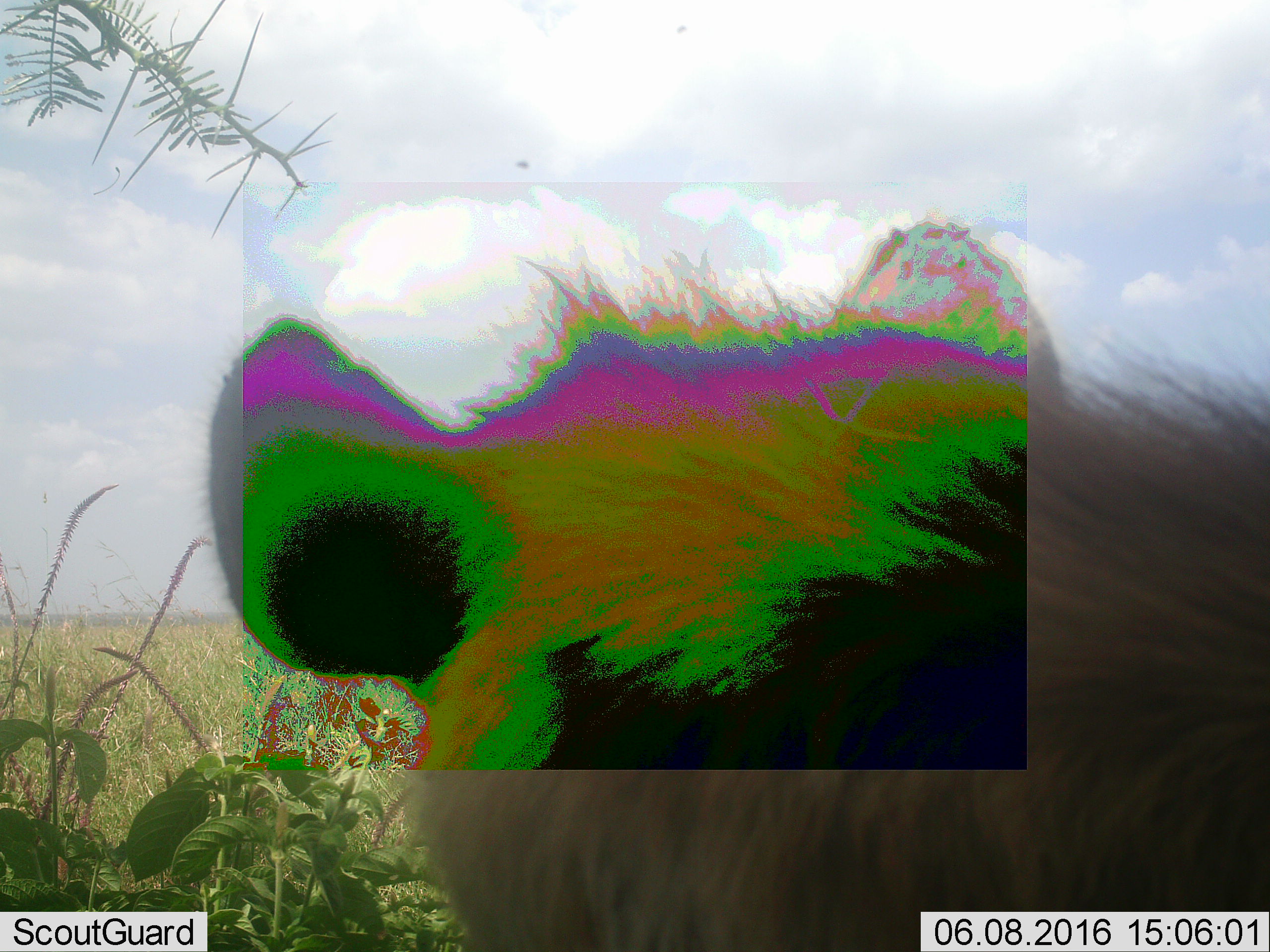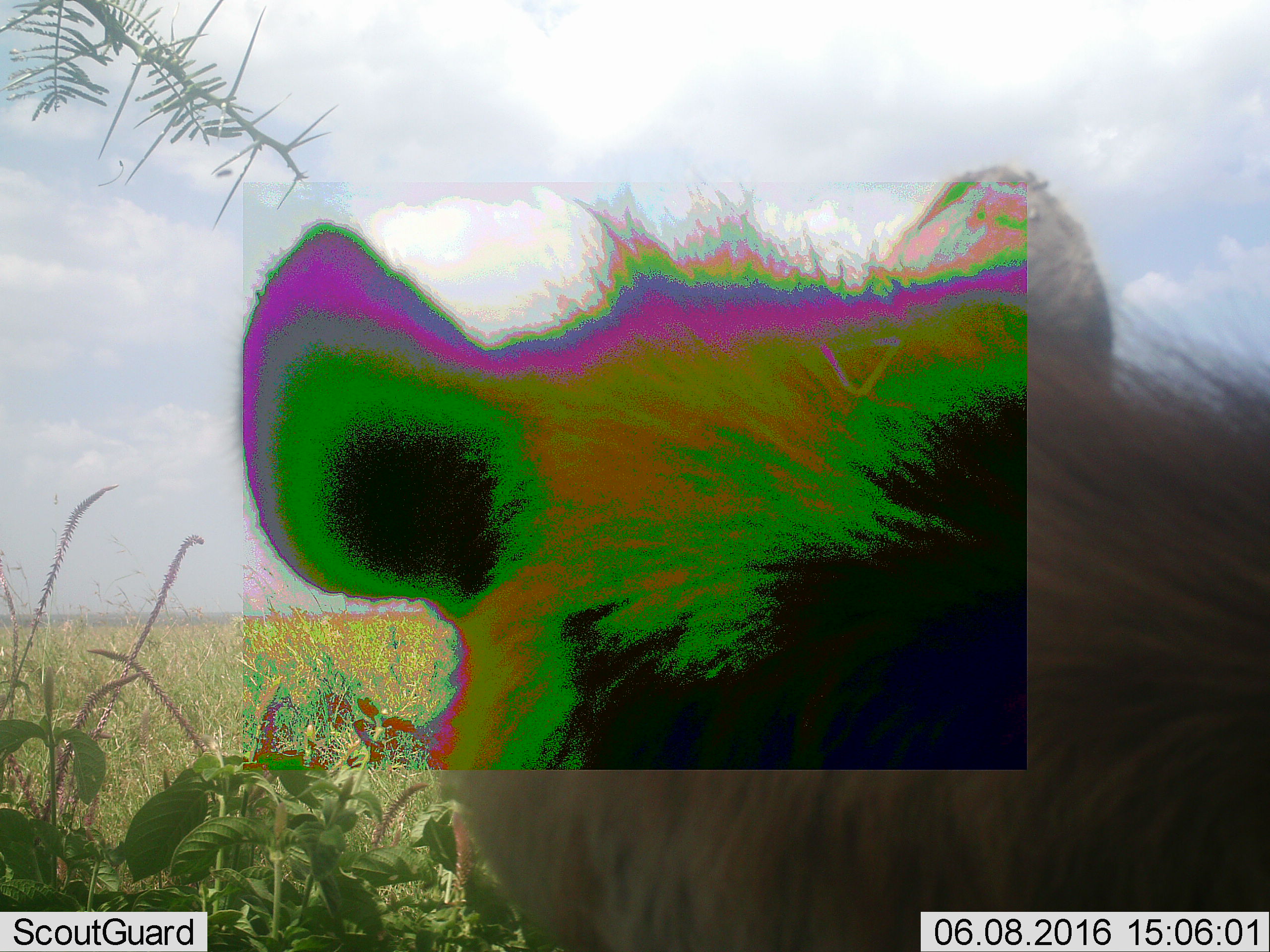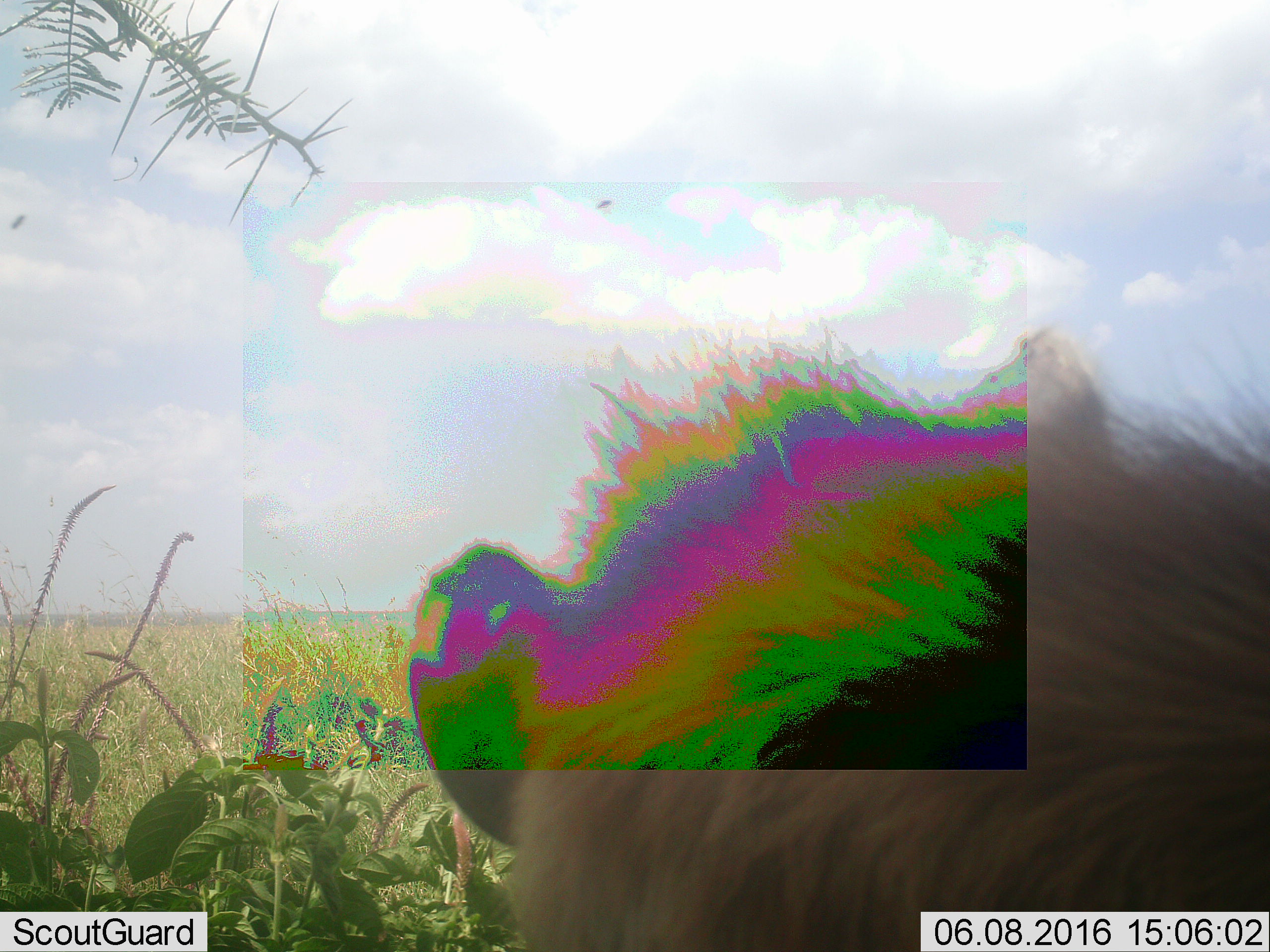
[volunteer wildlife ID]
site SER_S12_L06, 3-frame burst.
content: unidentified animal